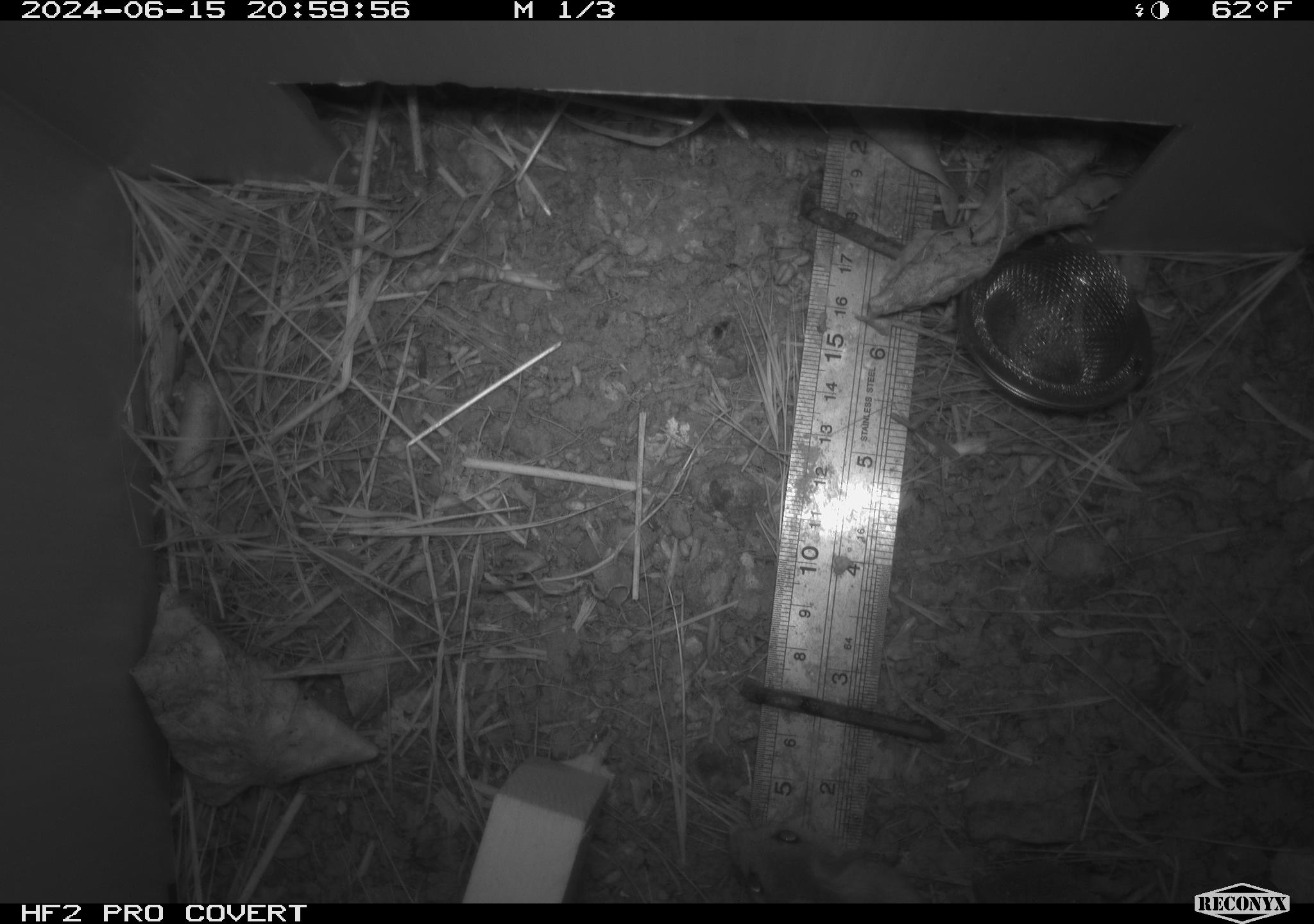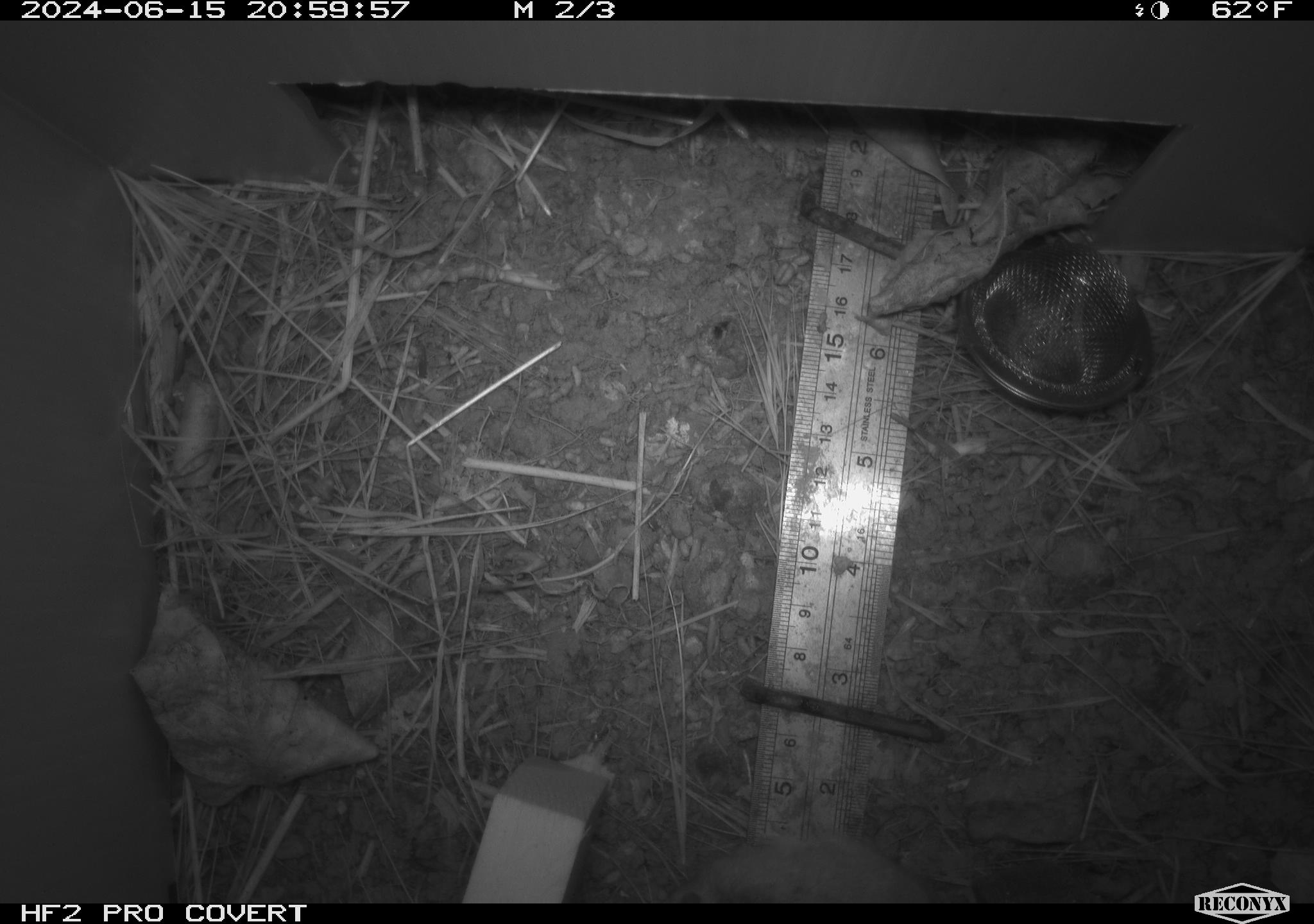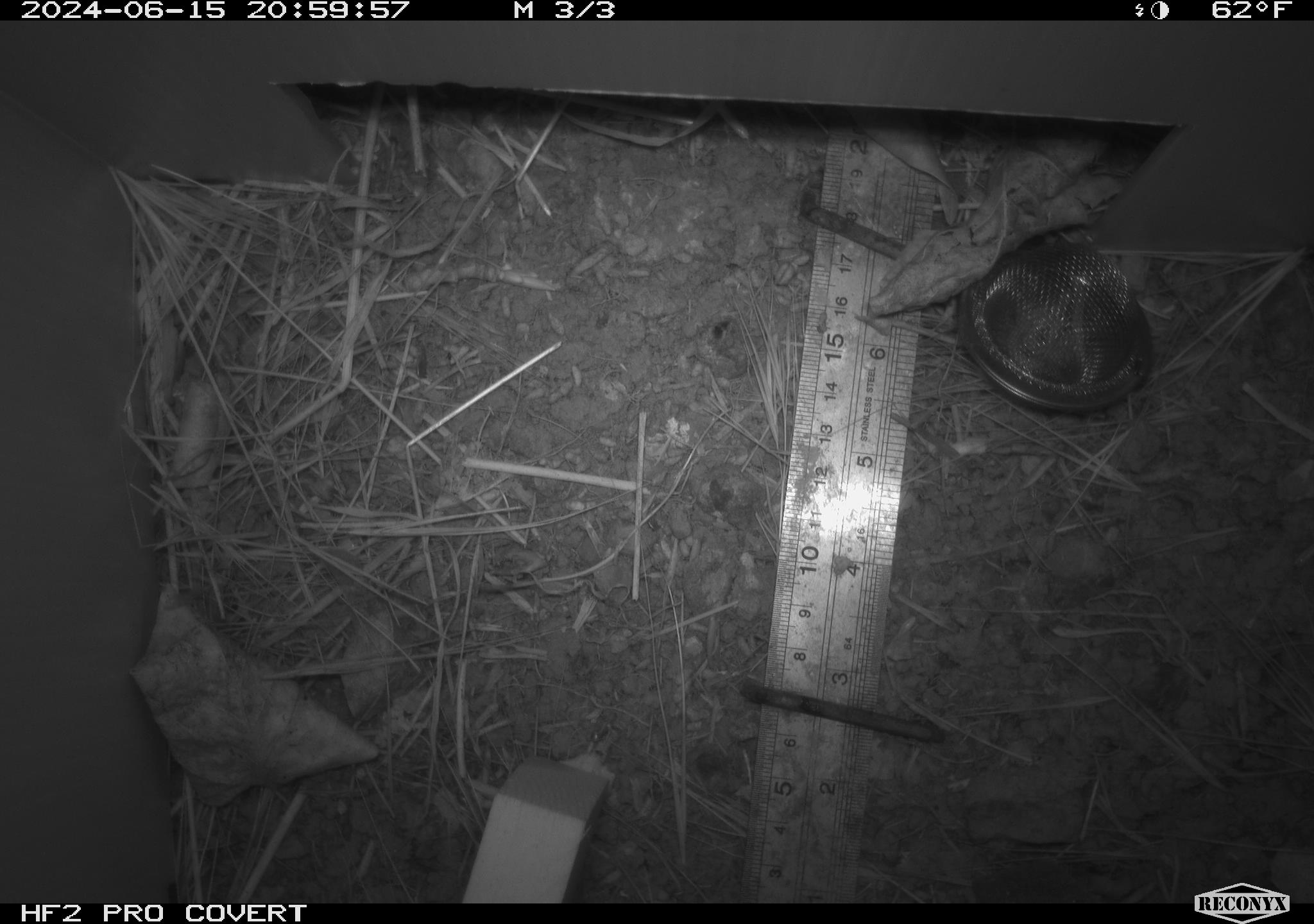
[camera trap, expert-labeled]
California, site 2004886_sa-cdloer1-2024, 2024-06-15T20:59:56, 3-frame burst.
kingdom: Animalia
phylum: Chordata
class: Mammalia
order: Rodentia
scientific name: Rodentia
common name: mouse species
Mouse species (Rodentia).